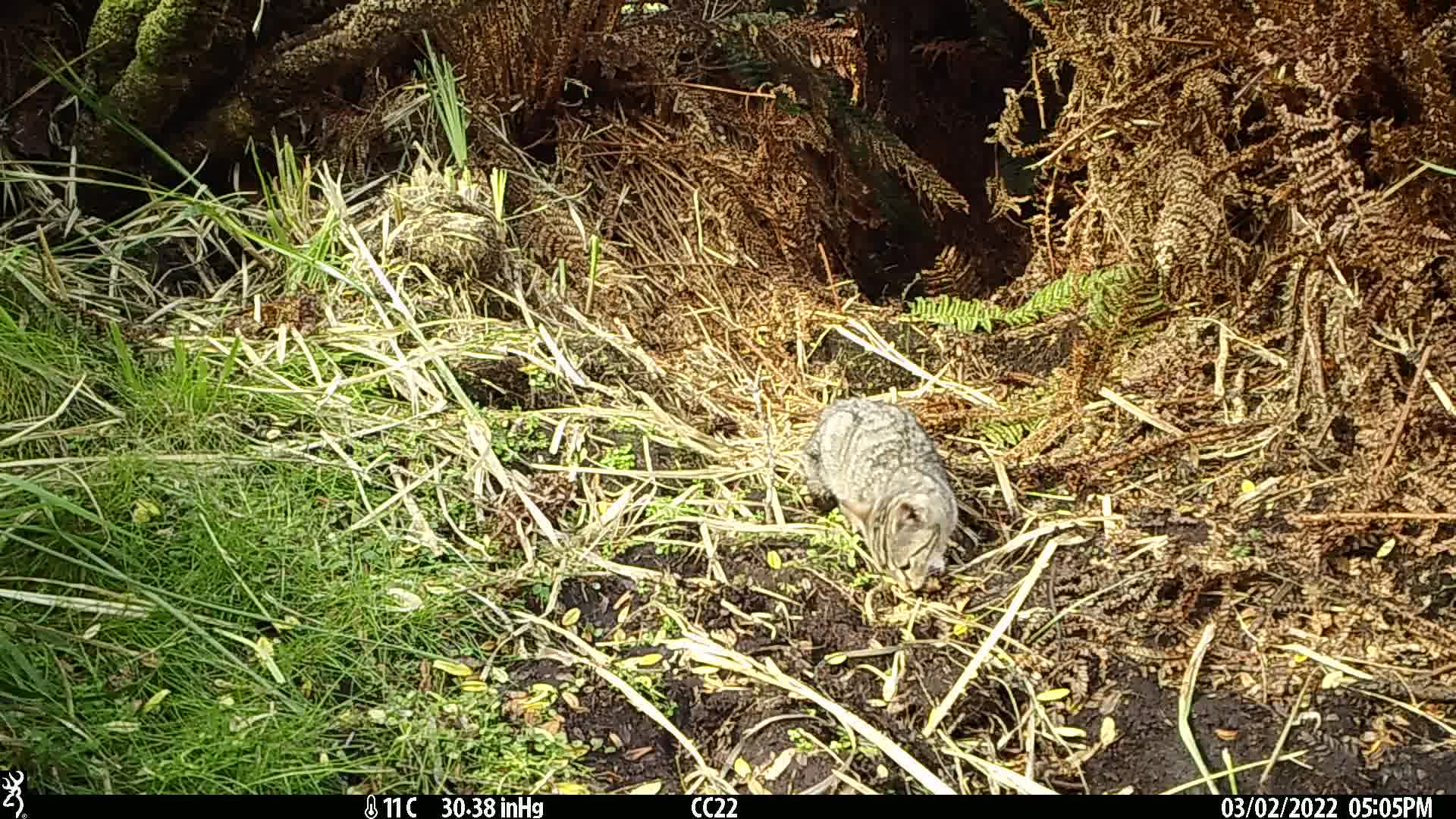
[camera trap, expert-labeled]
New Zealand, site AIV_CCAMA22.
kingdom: Animalia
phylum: Chordata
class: Mammalia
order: Carnivora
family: Felidae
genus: Felis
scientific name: Felis catus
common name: domestic cat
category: cat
Cat (domestic cat) (Felis catus).